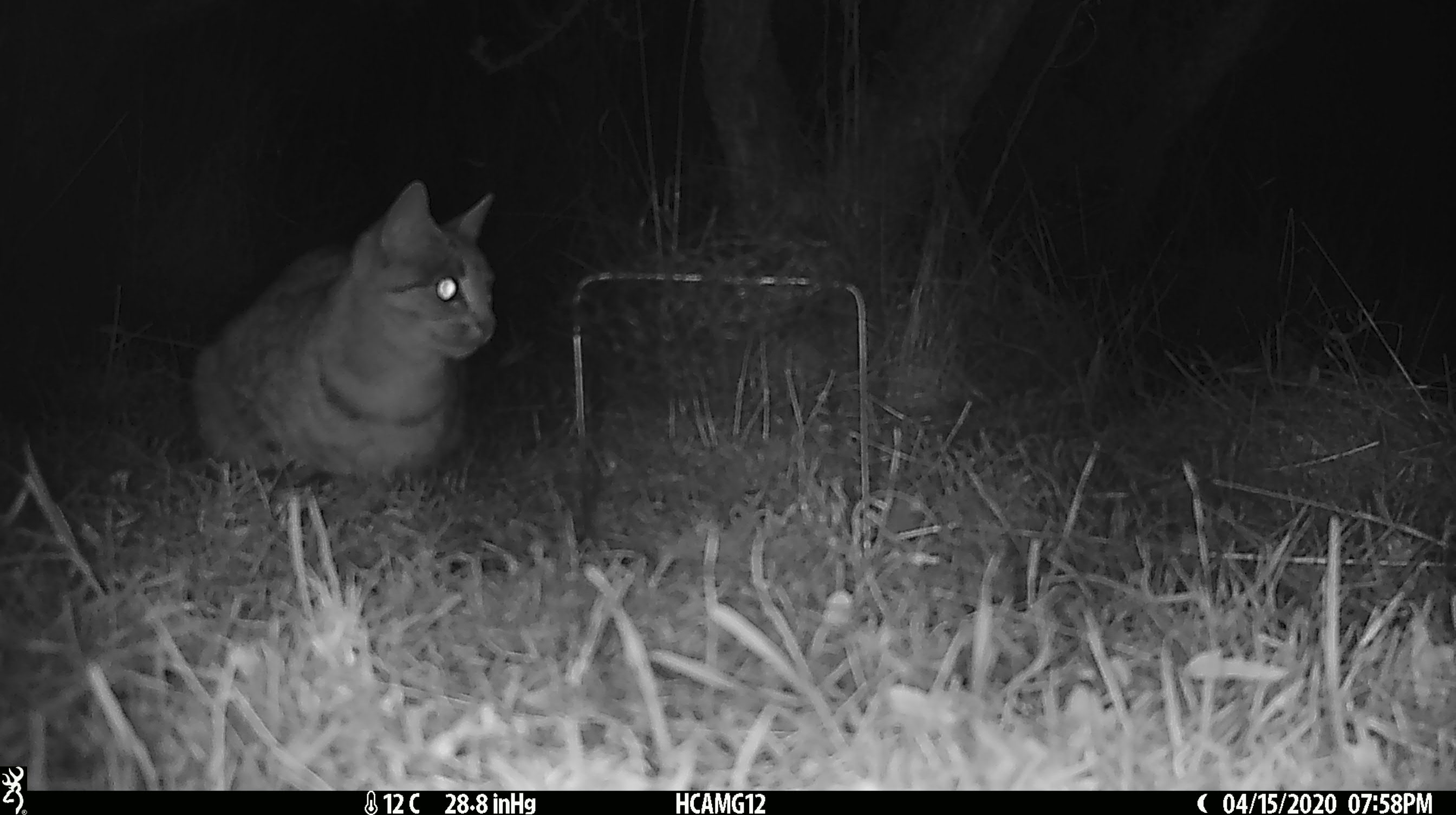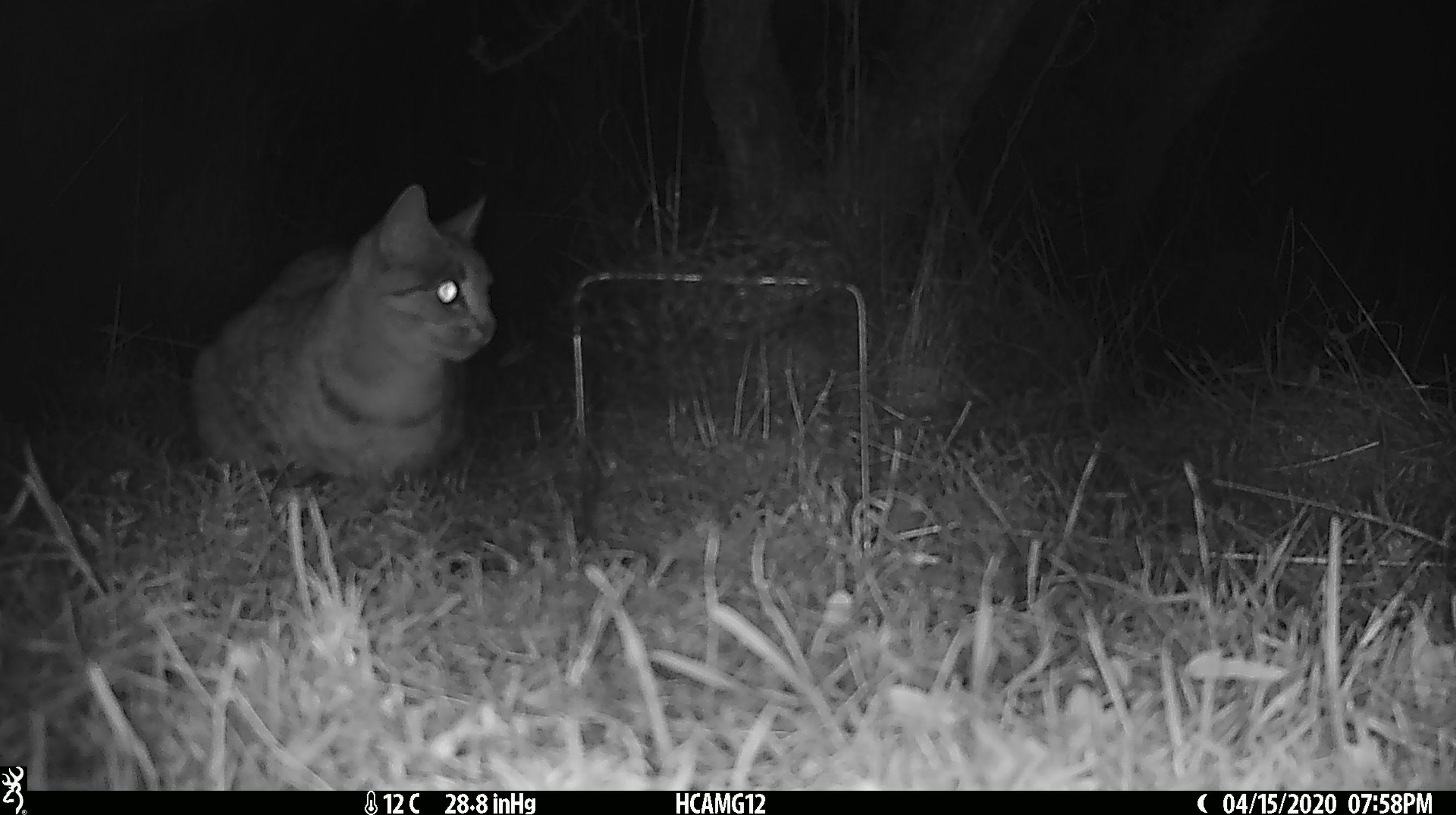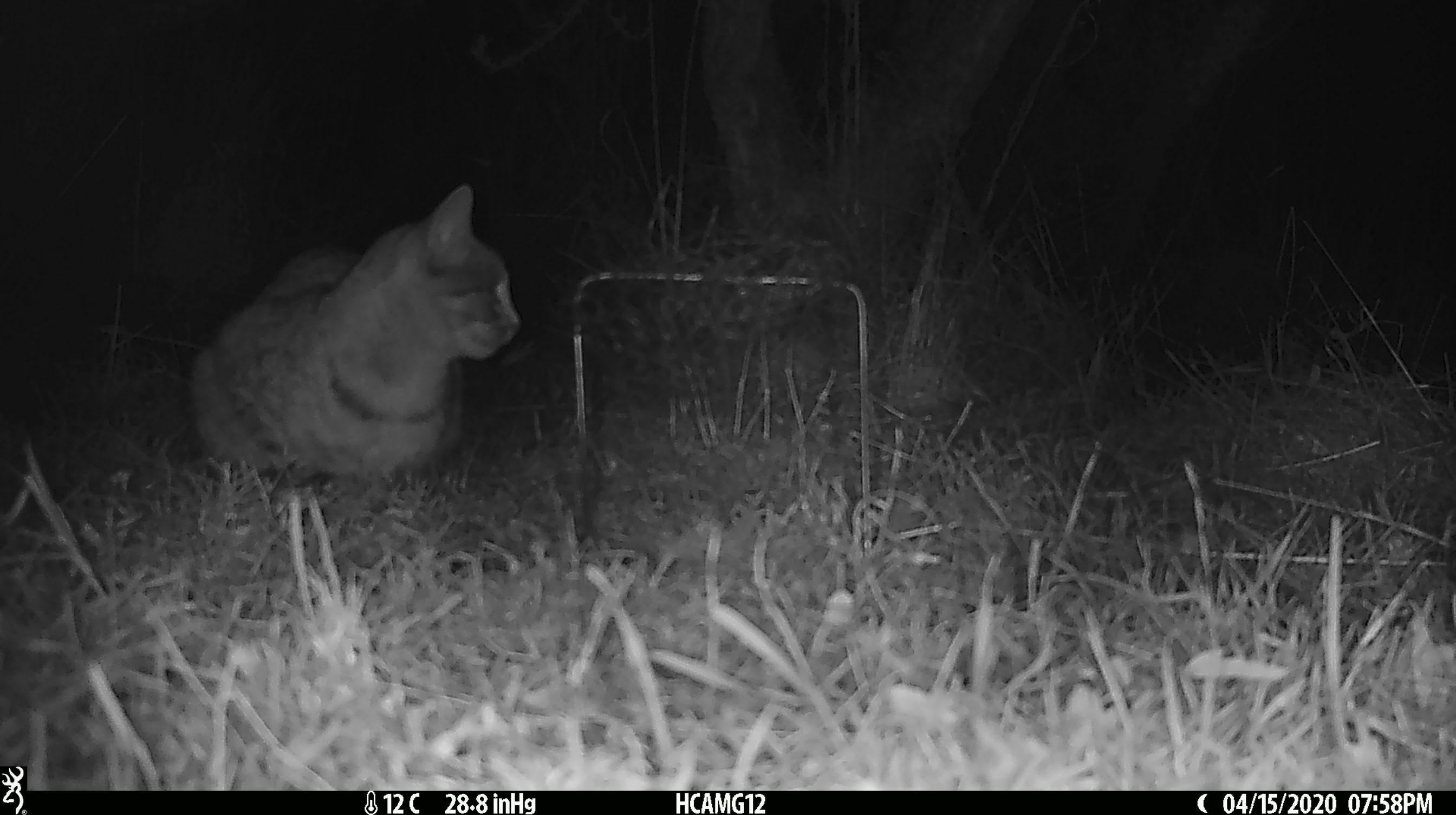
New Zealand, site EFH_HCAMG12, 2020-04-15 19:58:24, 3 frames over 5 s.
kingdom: Animalia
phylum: Chordata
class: Mammalia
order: Carnivora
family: Felidae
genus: Felis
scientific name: Felis catus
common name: domestic cat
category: cat